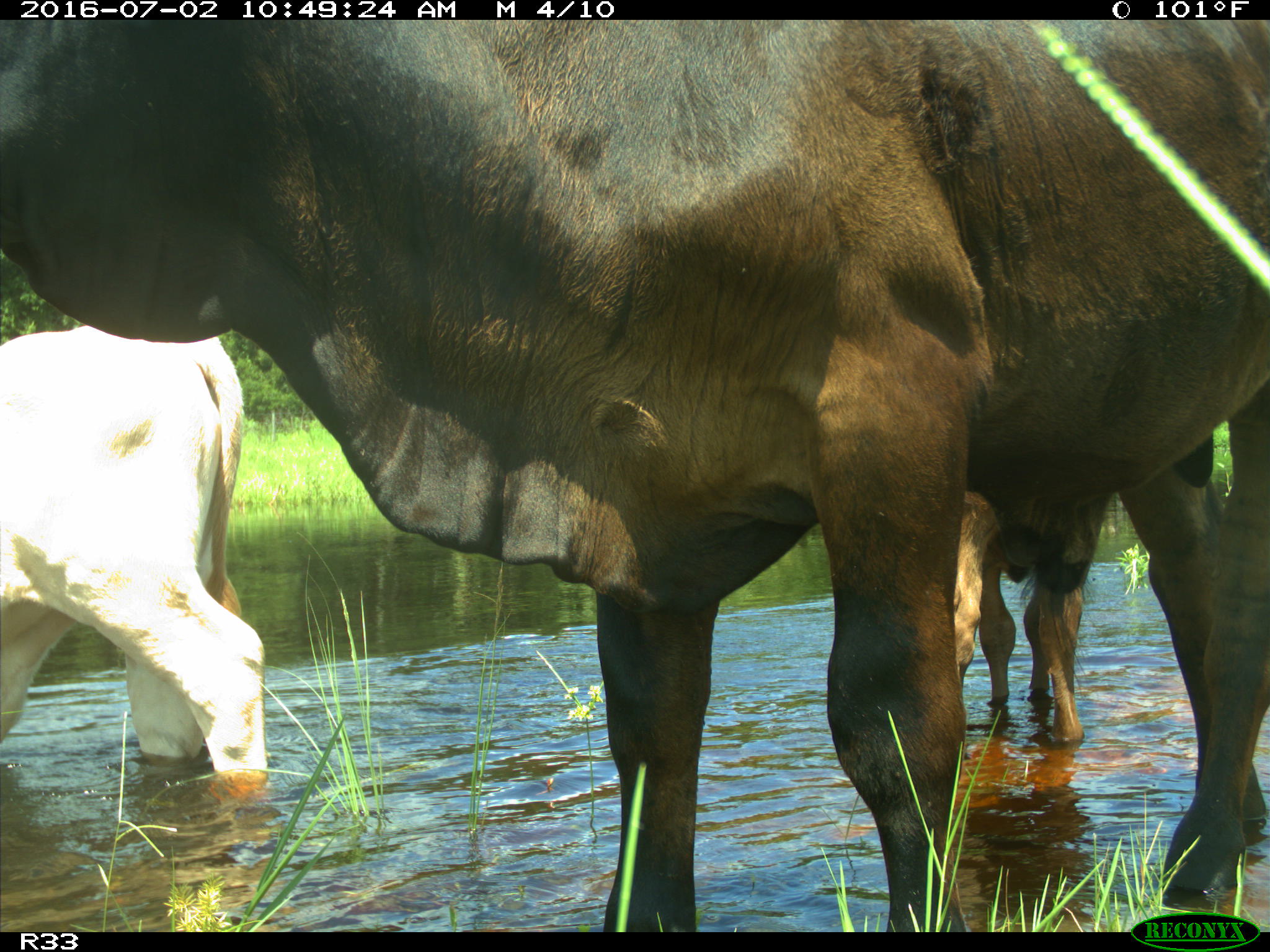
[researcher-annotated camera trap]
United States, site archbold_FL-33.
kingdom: Animalia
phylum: Chordata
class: Mammalia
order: Artiodactyla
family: Bovidae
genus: Bos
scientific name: Bos taurus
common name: domestic cow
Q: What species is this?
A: Bos taurus (domestic cow).